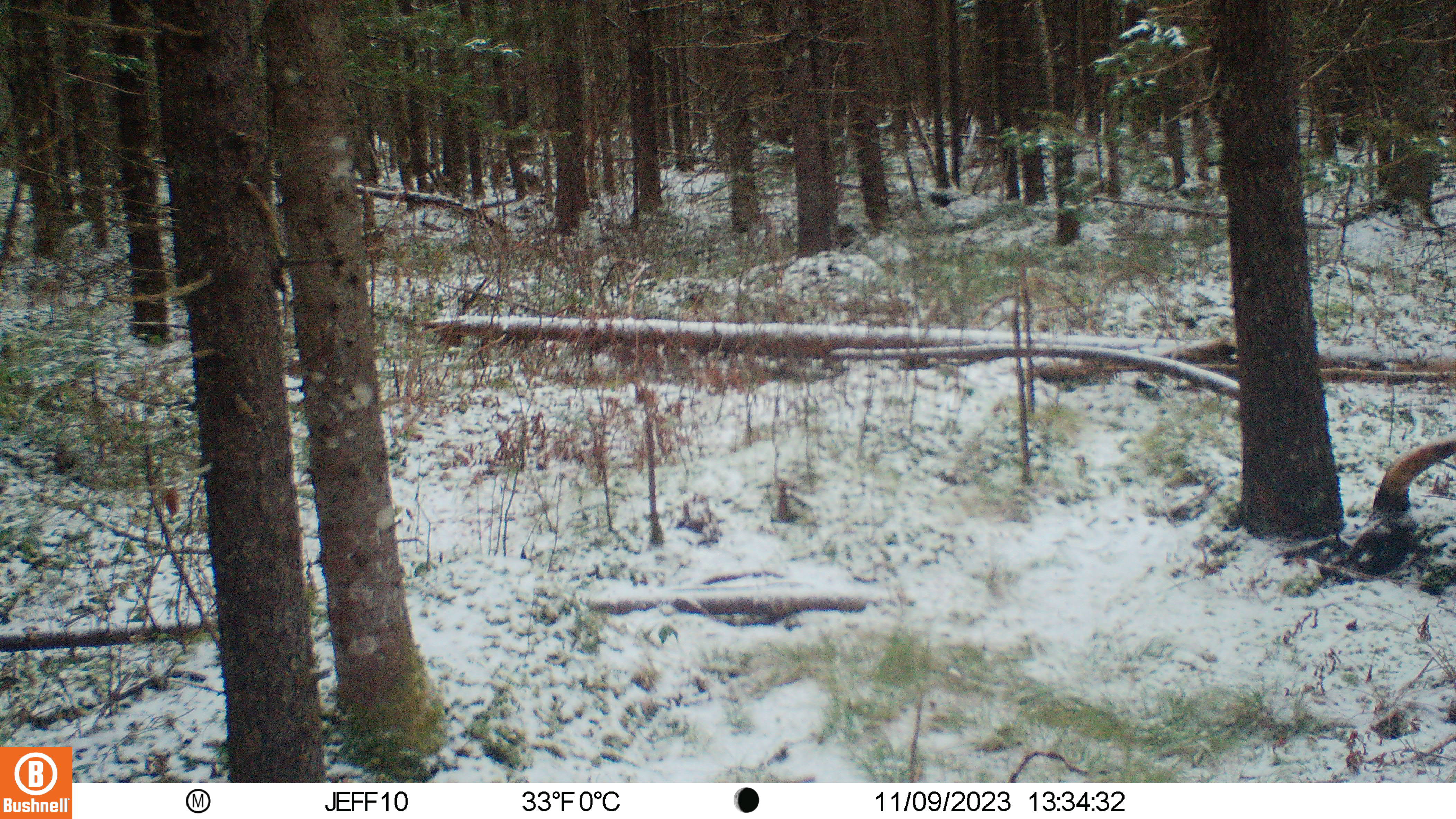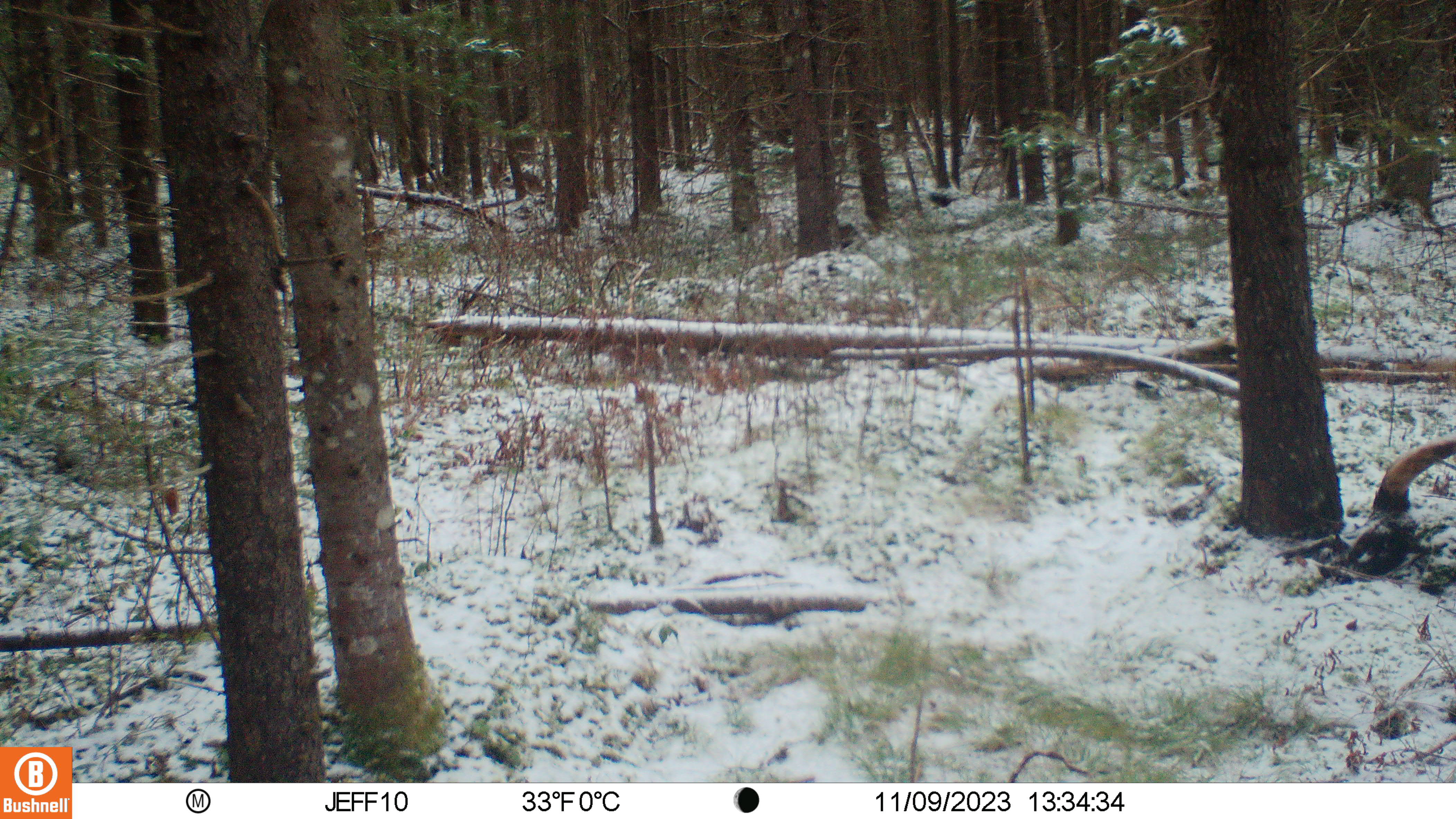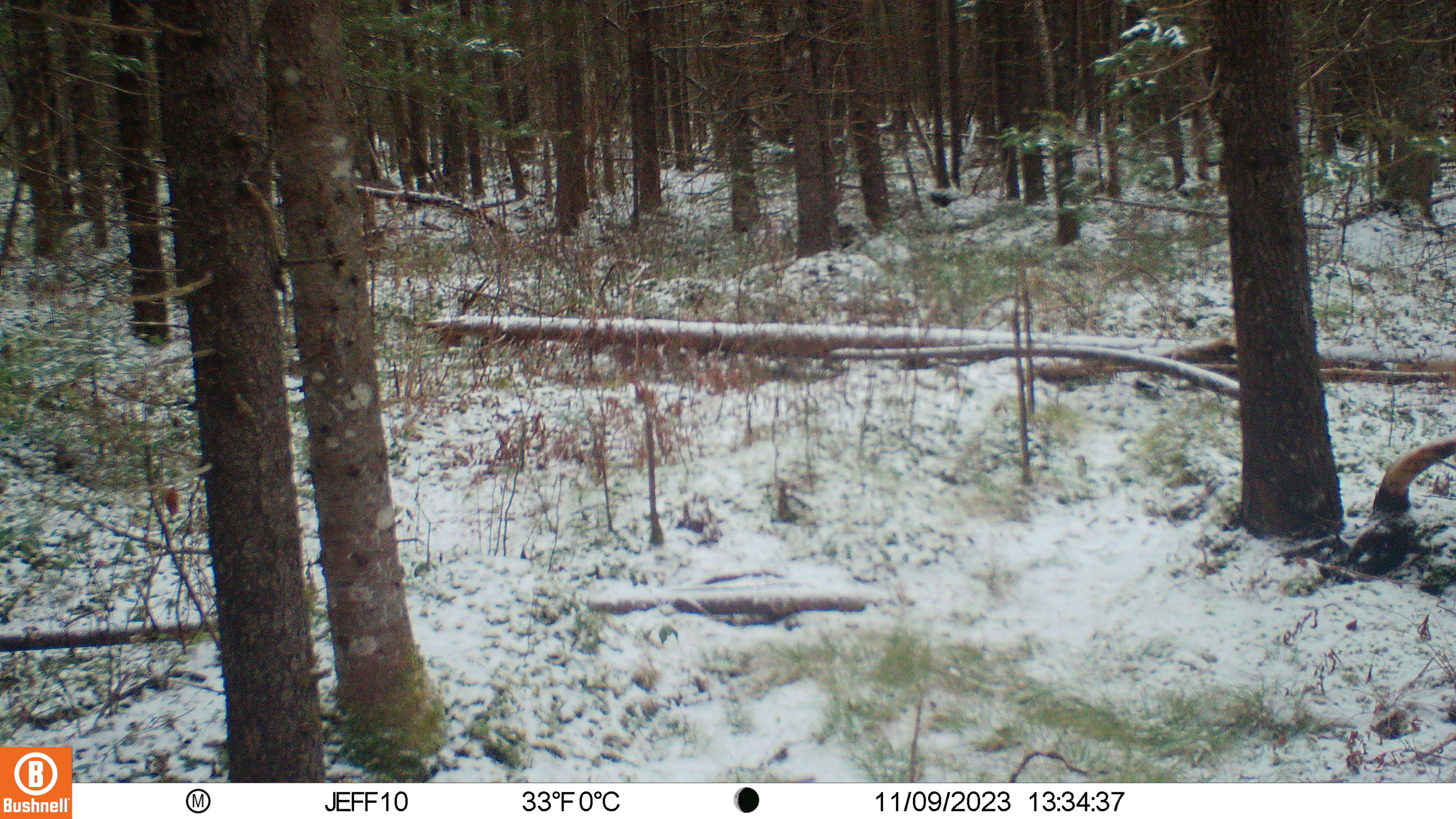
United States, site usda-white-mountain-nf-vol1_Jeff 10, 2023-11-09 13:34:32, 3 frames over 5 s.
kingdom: Animalia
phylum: Chordata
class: Mammalia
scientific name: Mammalia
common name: mammal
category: mammal sp.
Mammal sp. (mammal) (Mammalia).